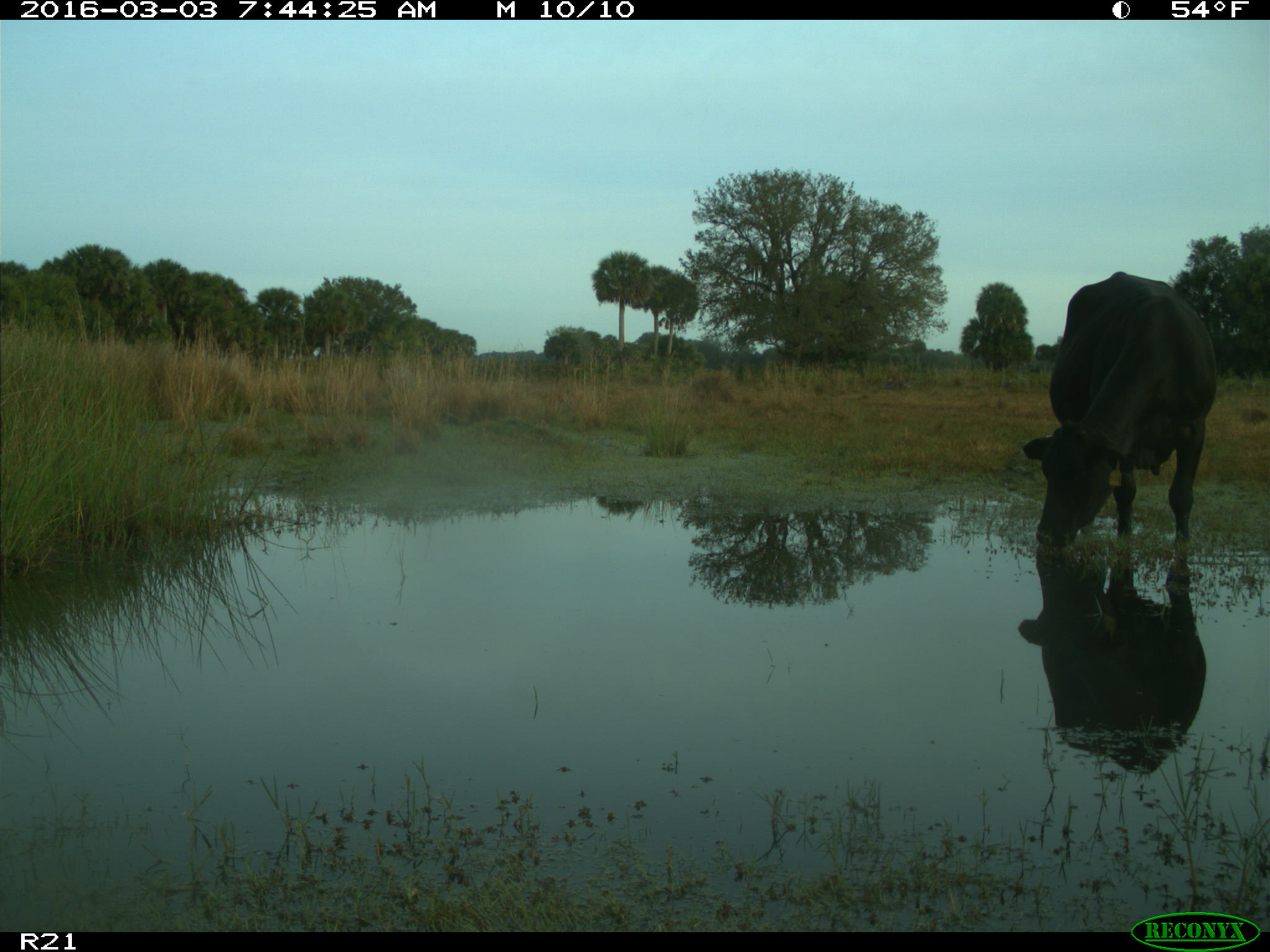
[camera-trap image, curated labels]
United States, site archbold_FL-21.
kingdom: Animalia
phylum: Chordata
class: Mammalia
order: Artiodactyla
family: Bovidae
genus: Bos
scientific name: Bos taurus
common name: domestic cow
Bos taurus (domestic cow).